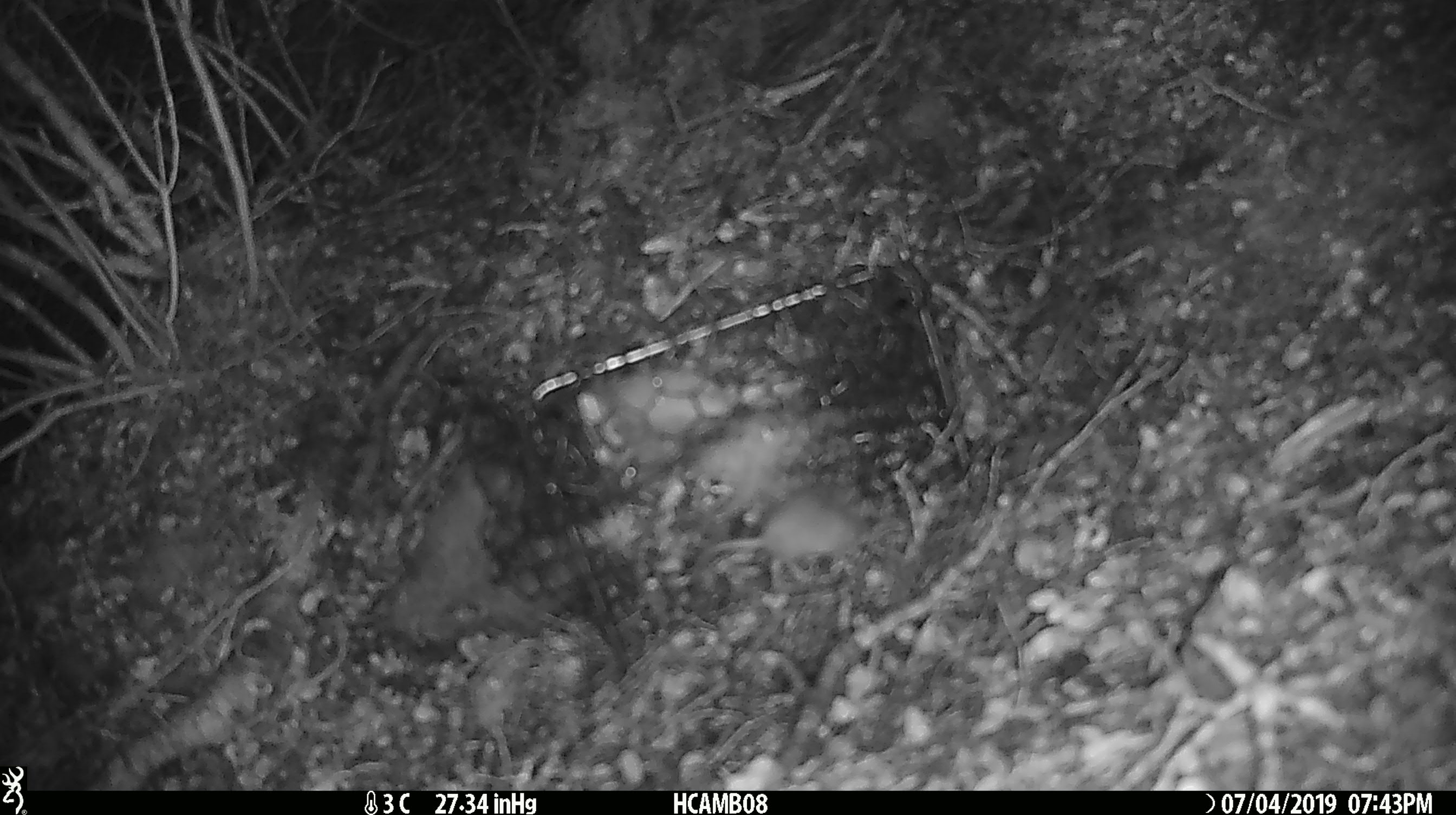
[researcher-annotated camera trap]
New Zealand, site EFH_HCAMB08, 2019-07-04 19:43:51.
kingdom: Animalia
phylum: Chordata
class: Mammalia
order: Rodentia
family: Muridae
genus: Mus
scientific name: Mus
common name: mouse